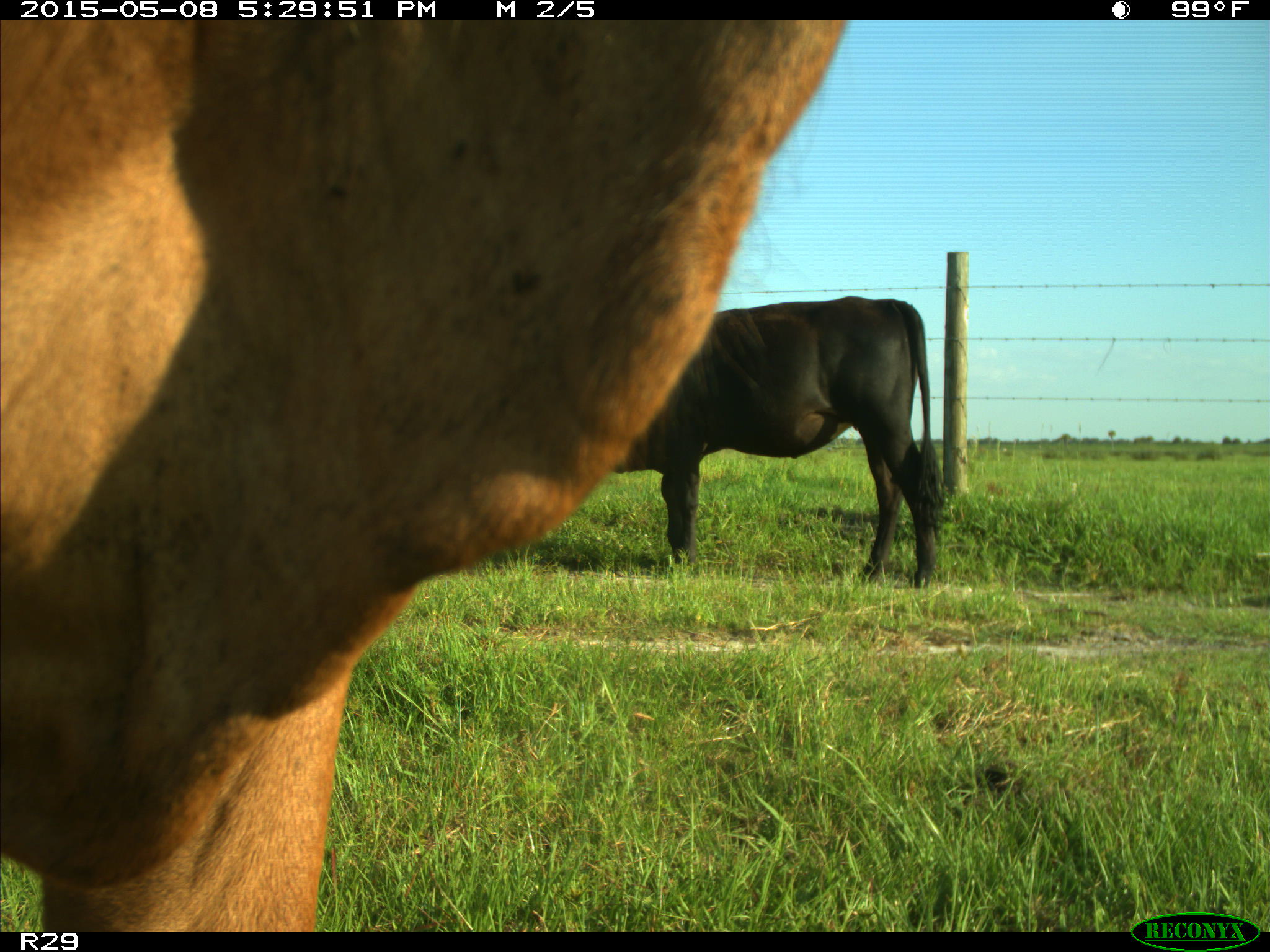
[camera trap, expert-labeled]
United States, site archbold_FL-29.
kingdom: Animalia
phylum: Chordata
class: Mammalia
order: Artiodactyla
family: Bovidae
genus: Bos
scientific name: Bos taurus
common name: domestic cow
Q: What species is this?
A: Bos taurus (domestic cow).